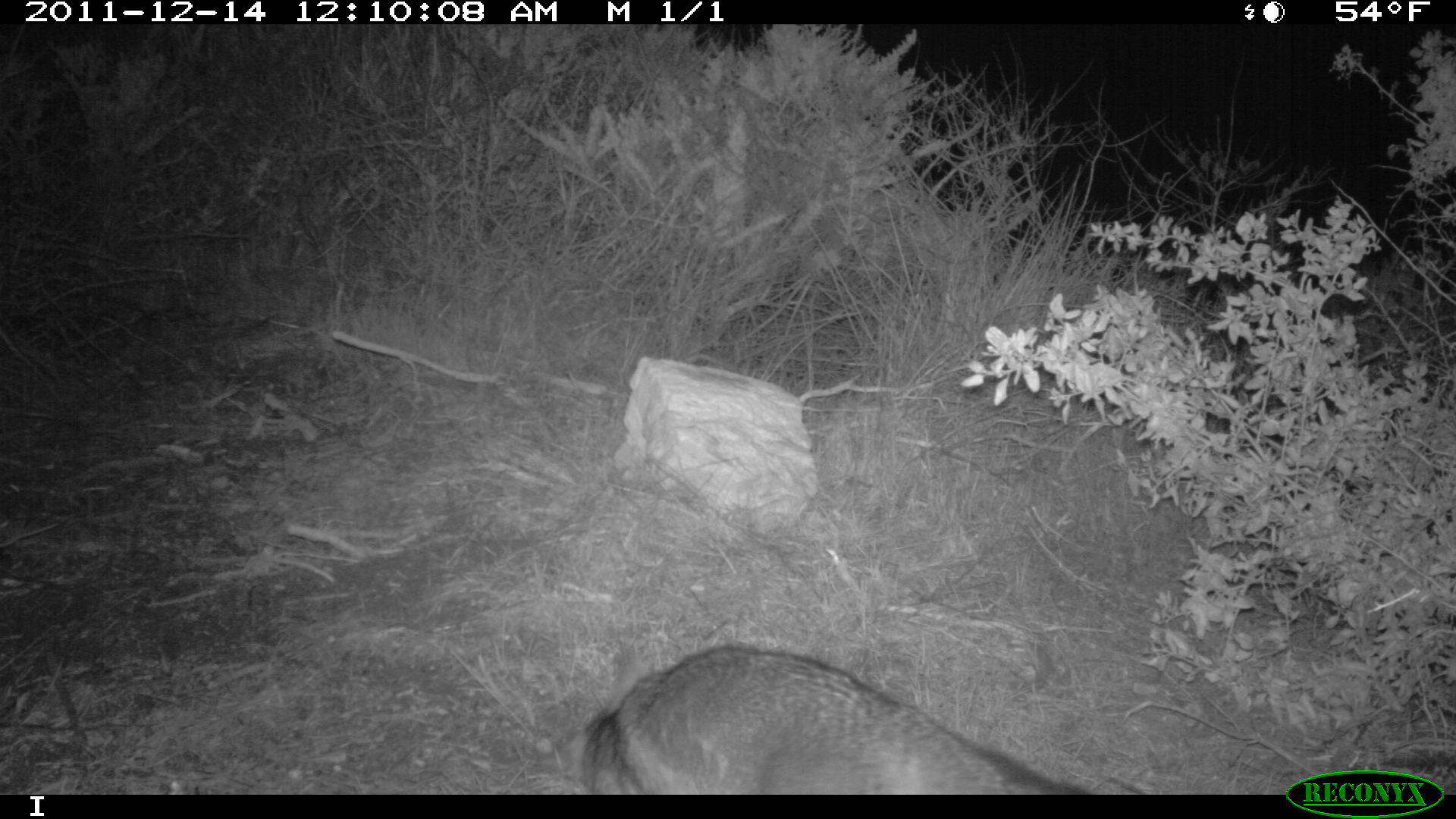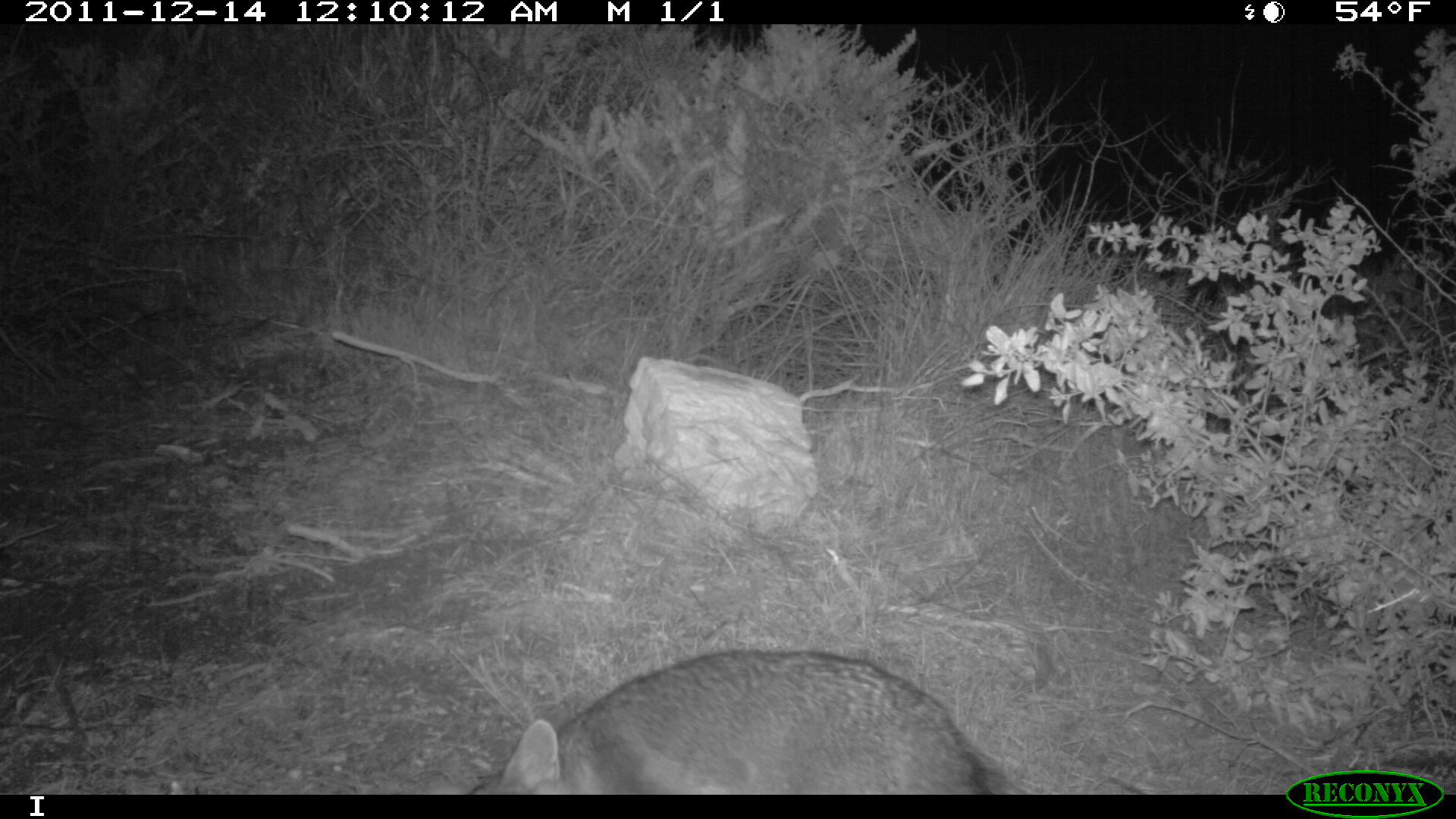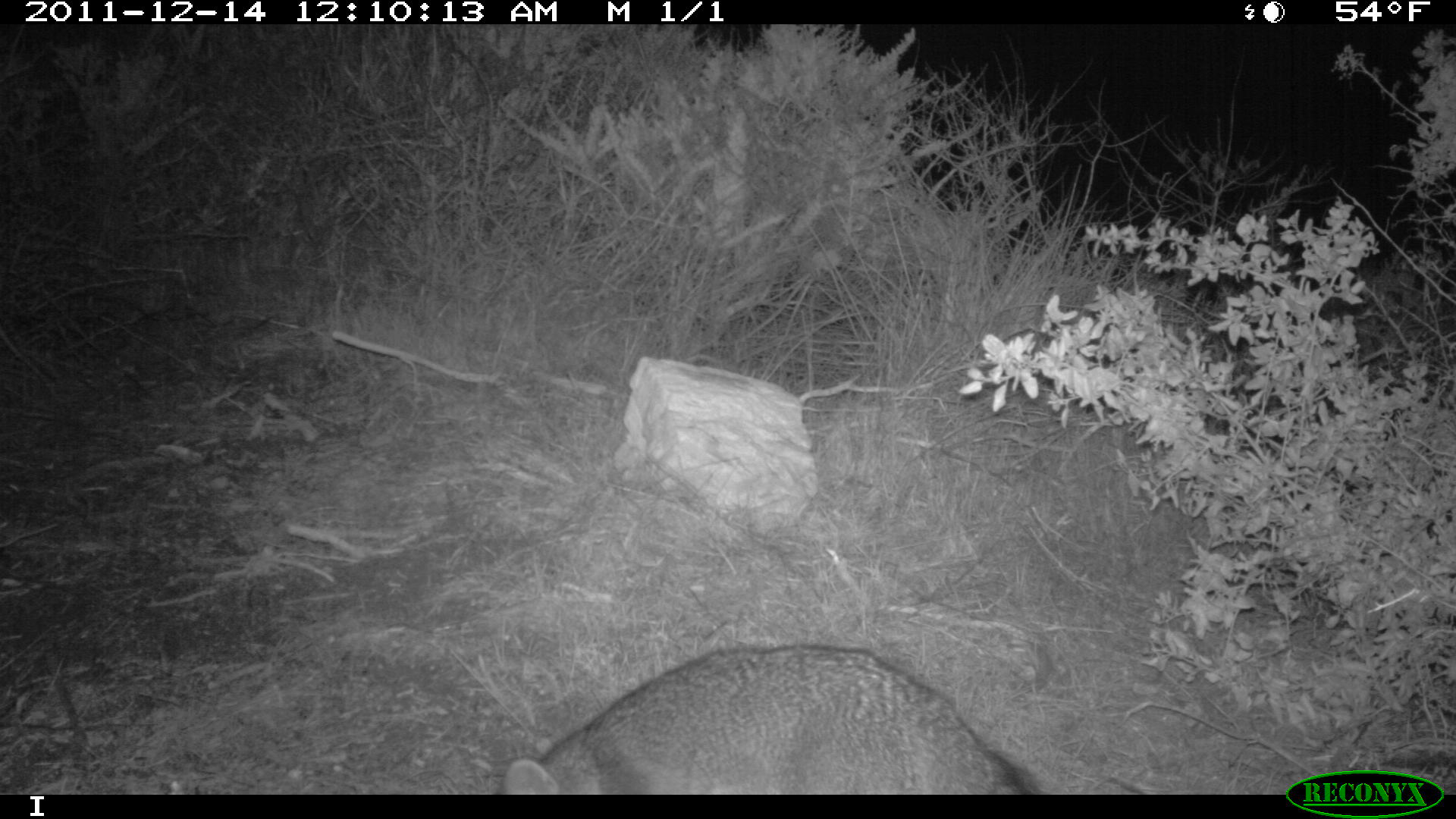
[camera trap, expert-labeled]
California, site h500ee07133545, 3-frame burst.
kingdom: Animalia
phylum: Chordata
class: Mammalia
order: Carnivora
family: Canidae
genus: Urocyon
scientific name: Urocyon littoralis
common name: island fox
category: fox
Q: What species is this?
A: Fox (island fox) (Urocyon littoralis).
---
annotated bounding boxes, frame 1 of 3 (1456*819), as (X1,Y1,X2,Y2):
fox: (552,645,1087,795)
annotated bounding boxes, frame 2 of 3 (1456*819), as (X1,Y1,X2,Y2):
fox: (463,649,999,792)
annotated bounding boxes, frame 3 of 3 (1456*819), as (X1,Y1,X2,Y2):
fox: (500,642,1158,793)